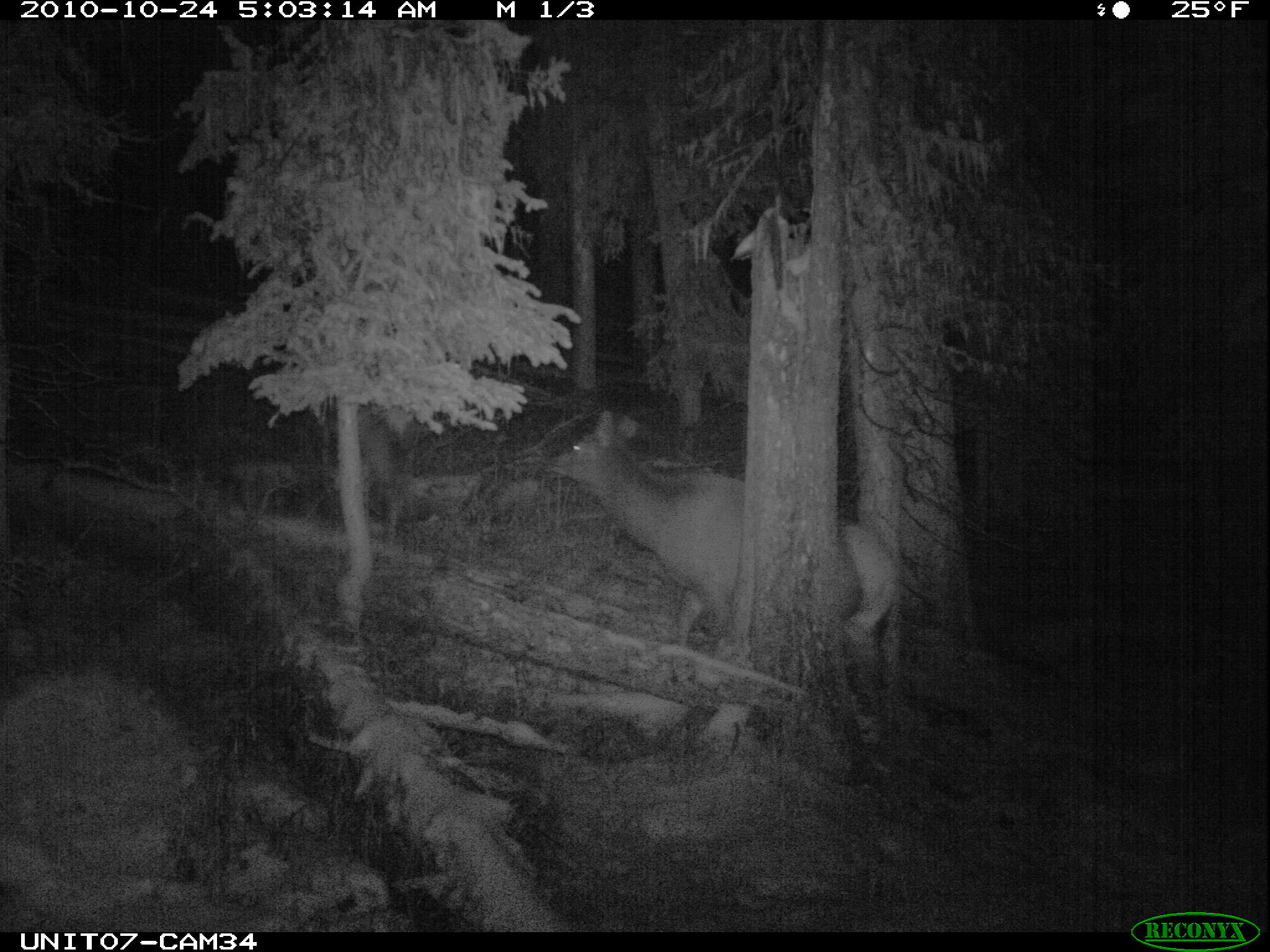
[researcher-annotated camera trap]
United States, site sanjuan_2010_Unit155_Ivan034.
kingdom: Animalia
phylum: Chordata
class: Mammalia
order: Artiodactyla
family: Cervidae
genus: Cervus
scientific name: Cervus elaphus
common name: red deer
Cervus elaphus (red deer).